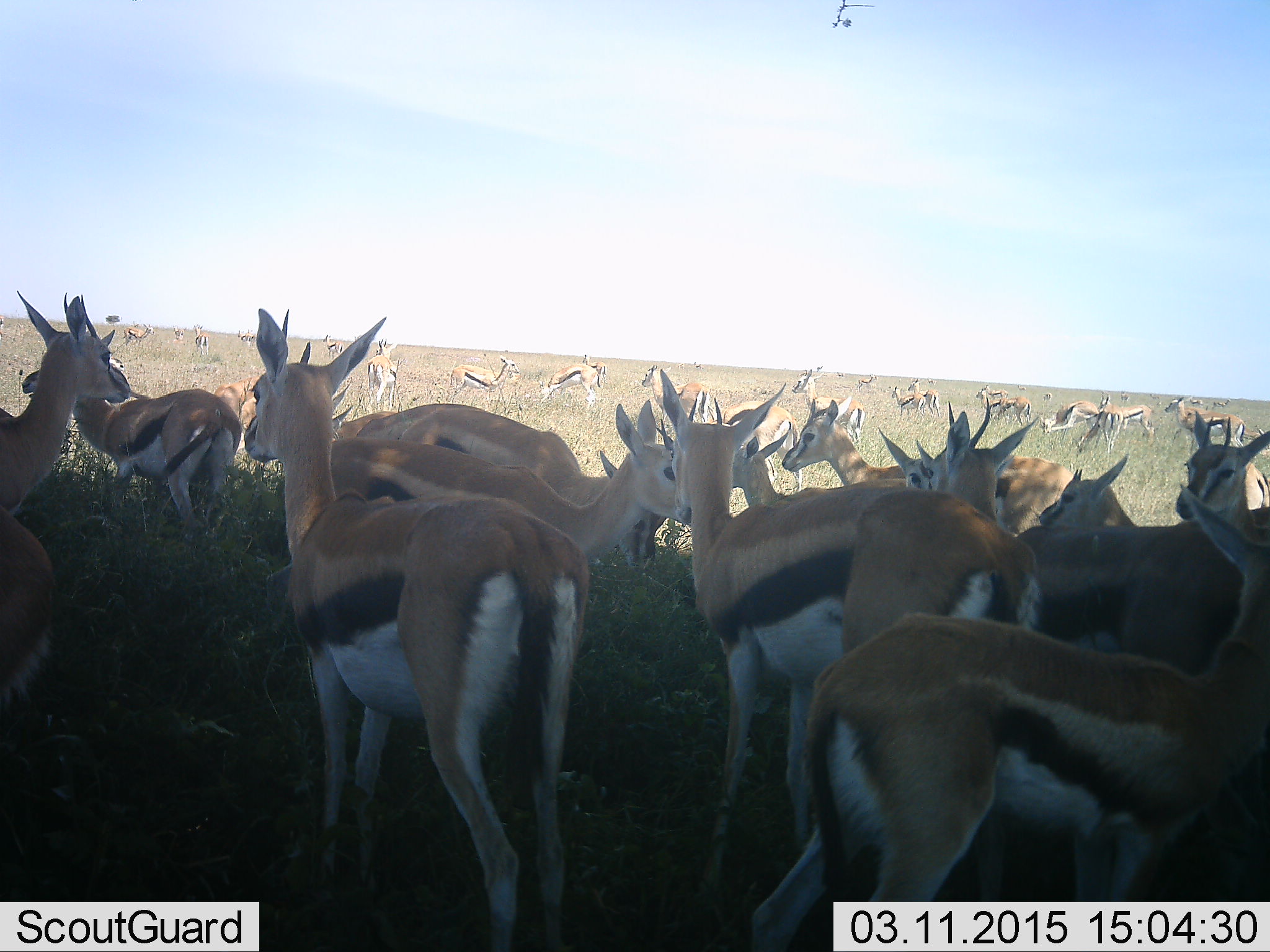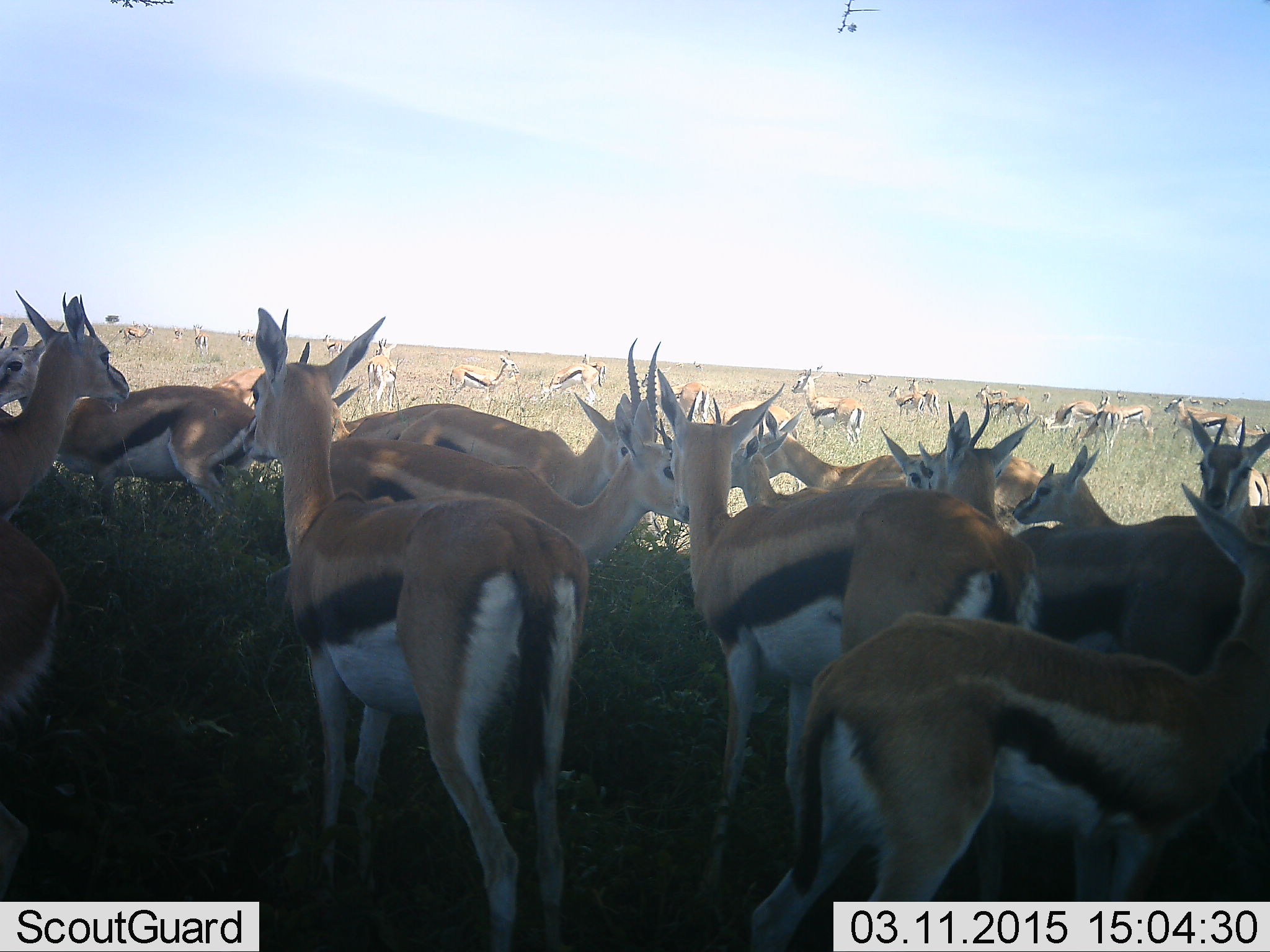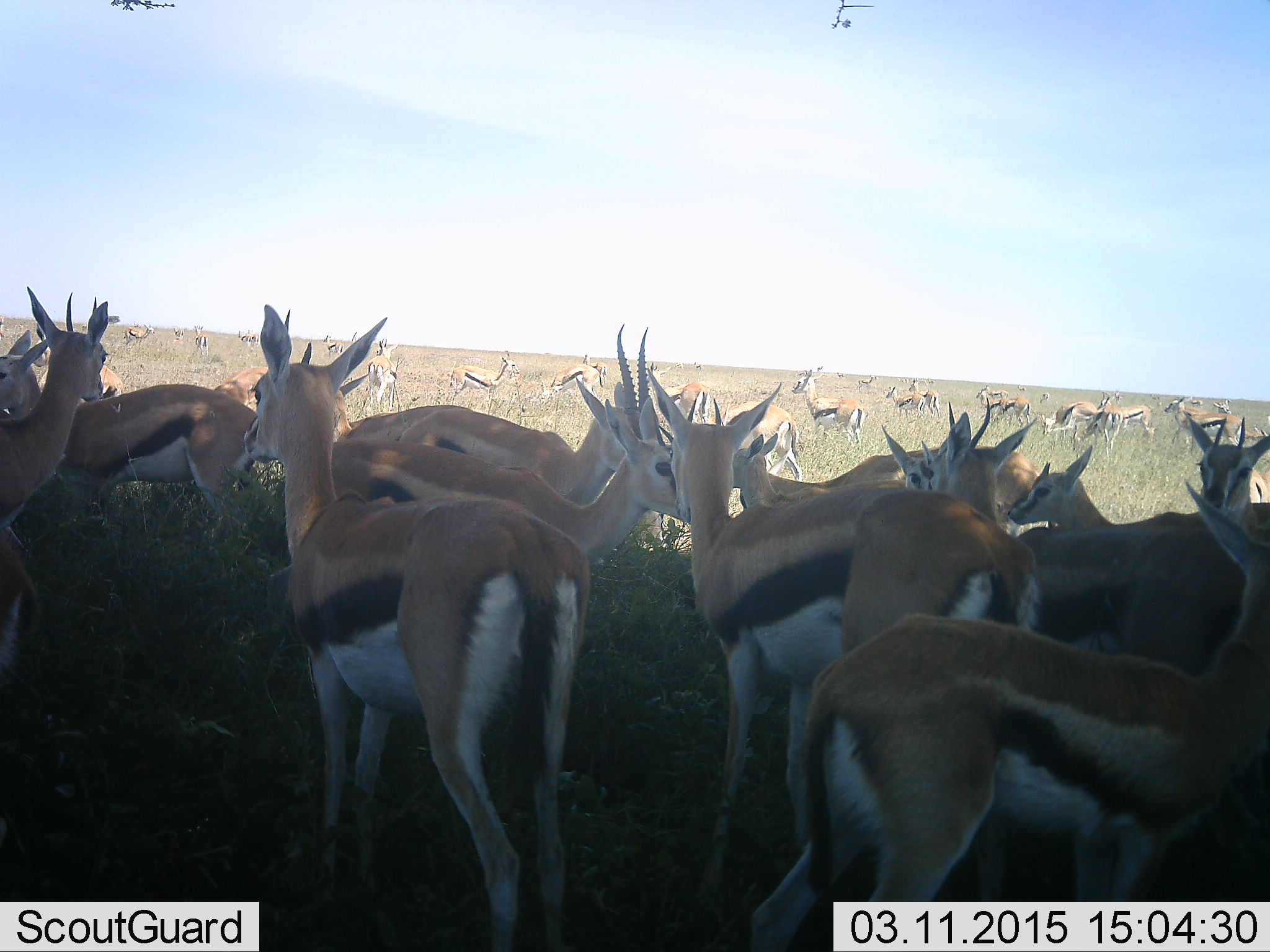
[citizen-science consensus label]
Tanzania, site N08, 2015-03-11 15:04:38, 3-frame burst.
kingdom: Animalia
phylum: Chordata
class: Mammalia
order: Artiodactyla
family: Bovidae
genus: Eudorcas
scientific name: Eudorcas thomsonii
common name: thomson's gazelle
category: gazellethomsons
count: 11-50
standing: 100%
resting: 30%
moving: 40%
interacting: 0%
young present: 0%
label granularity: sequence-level